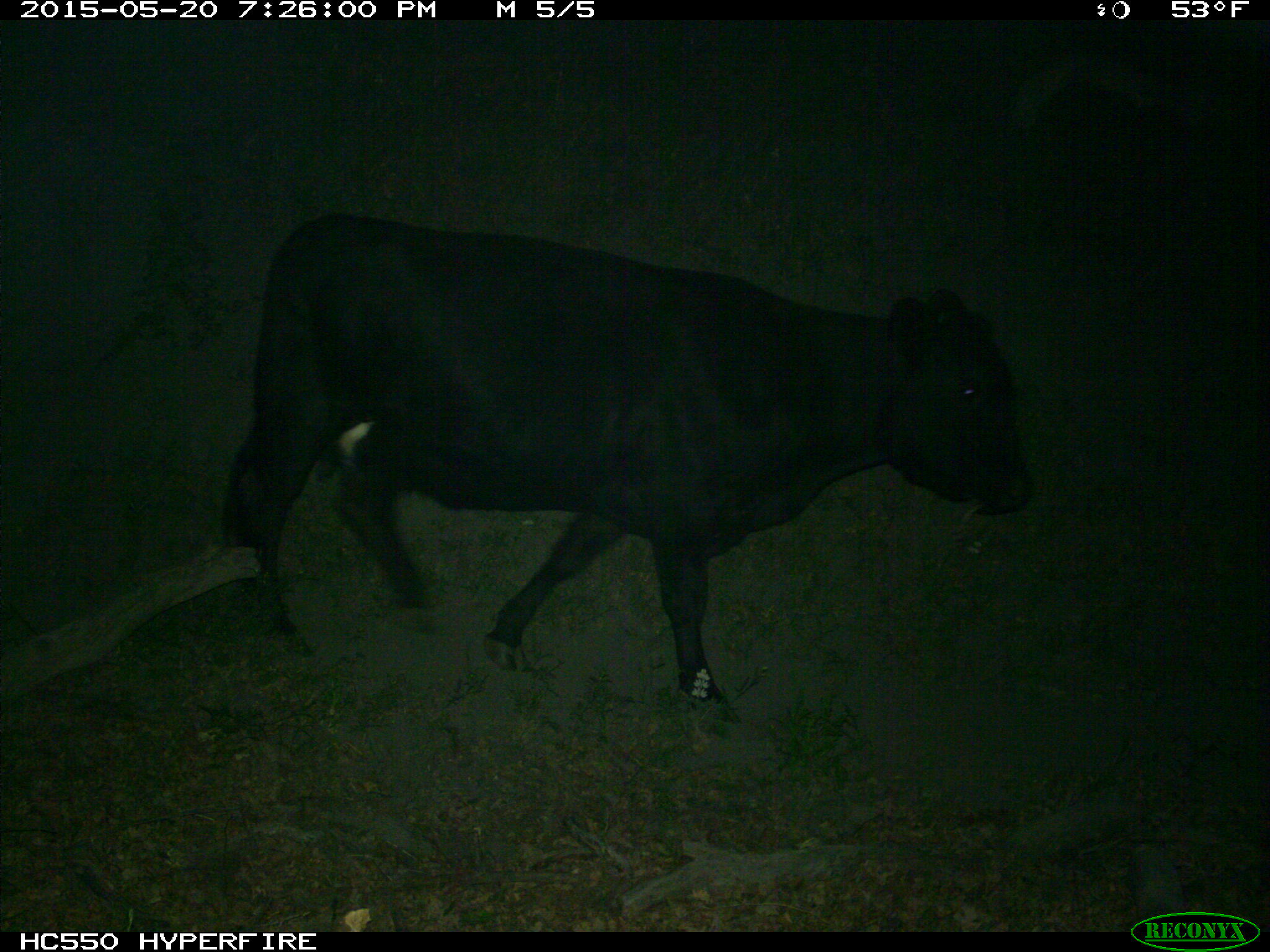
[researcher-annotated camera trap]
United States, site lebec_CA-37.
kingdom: Animalia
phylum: Chordata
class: Mammalia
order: Artiodactyla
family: Bovidae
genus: Bos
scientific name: Bos taurus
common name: domestic cow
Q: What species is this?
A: Bos taurus (domestic cow).